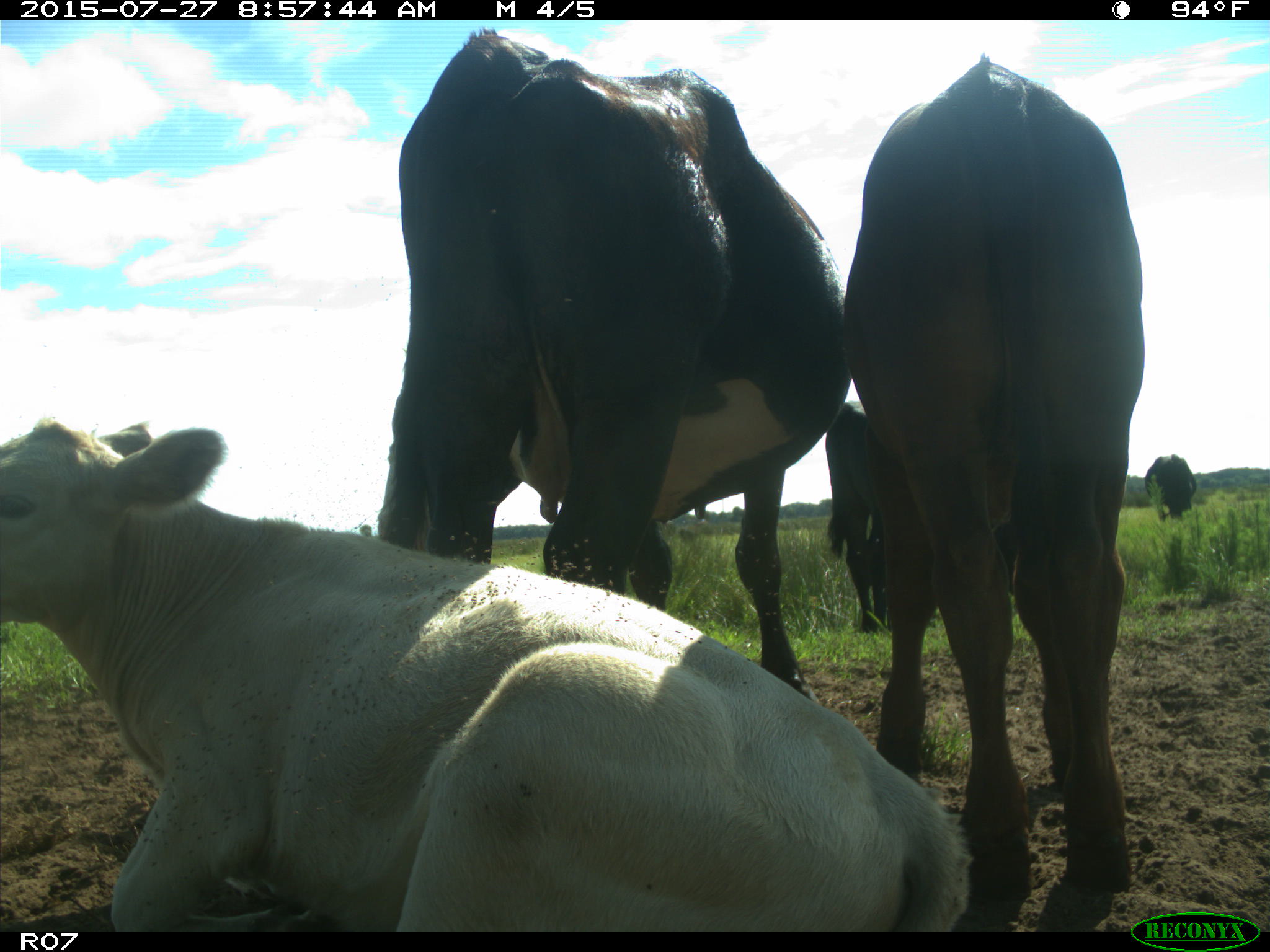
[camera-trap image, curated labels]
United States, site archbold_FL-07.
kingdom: Animalia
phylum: Chordata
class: Mammalia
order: Artiodactyla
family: Bovidae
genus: Bos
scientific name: Bos taurus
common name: domestic cow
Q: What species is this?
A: Bos taurus (domestic cow).